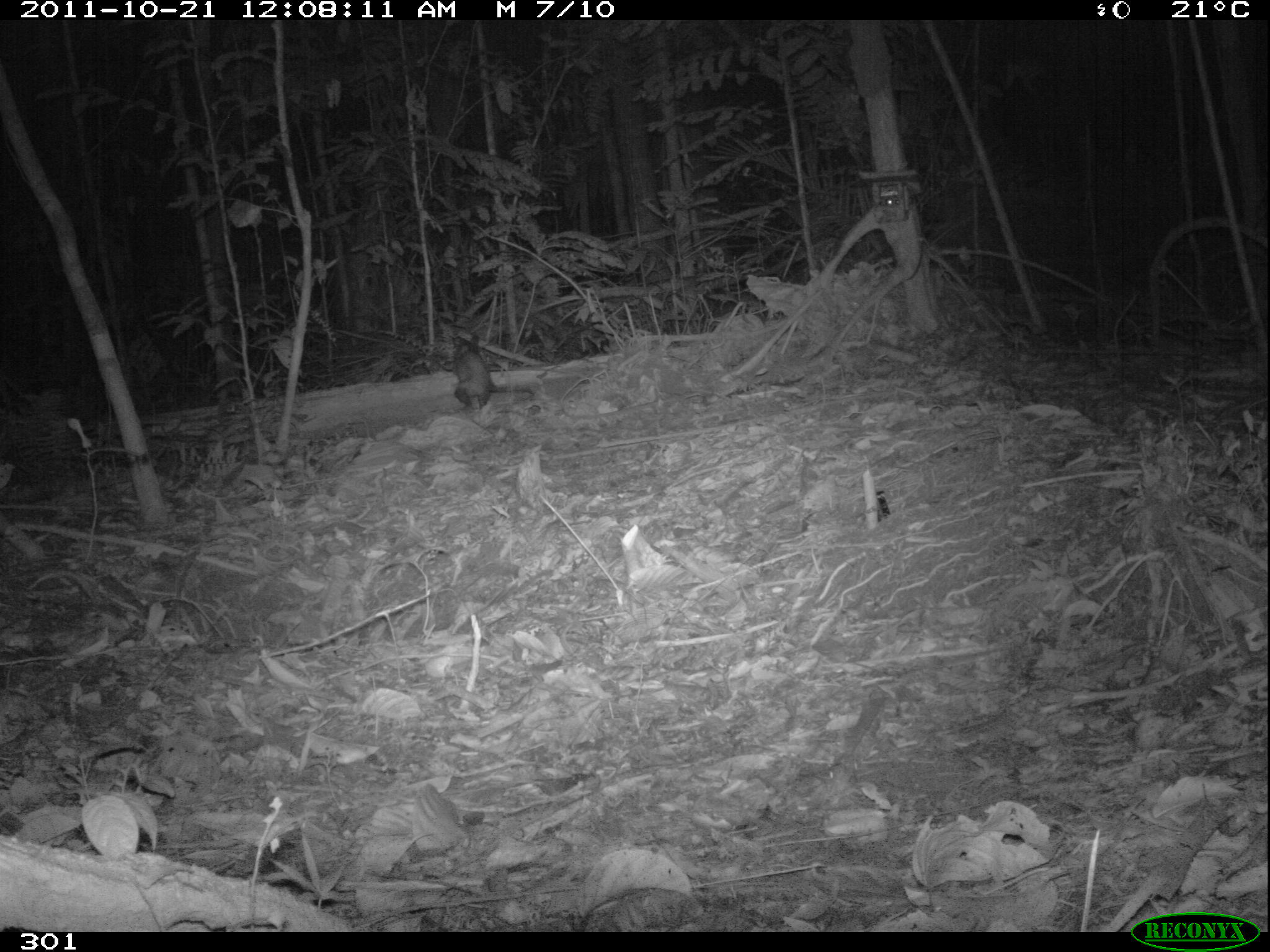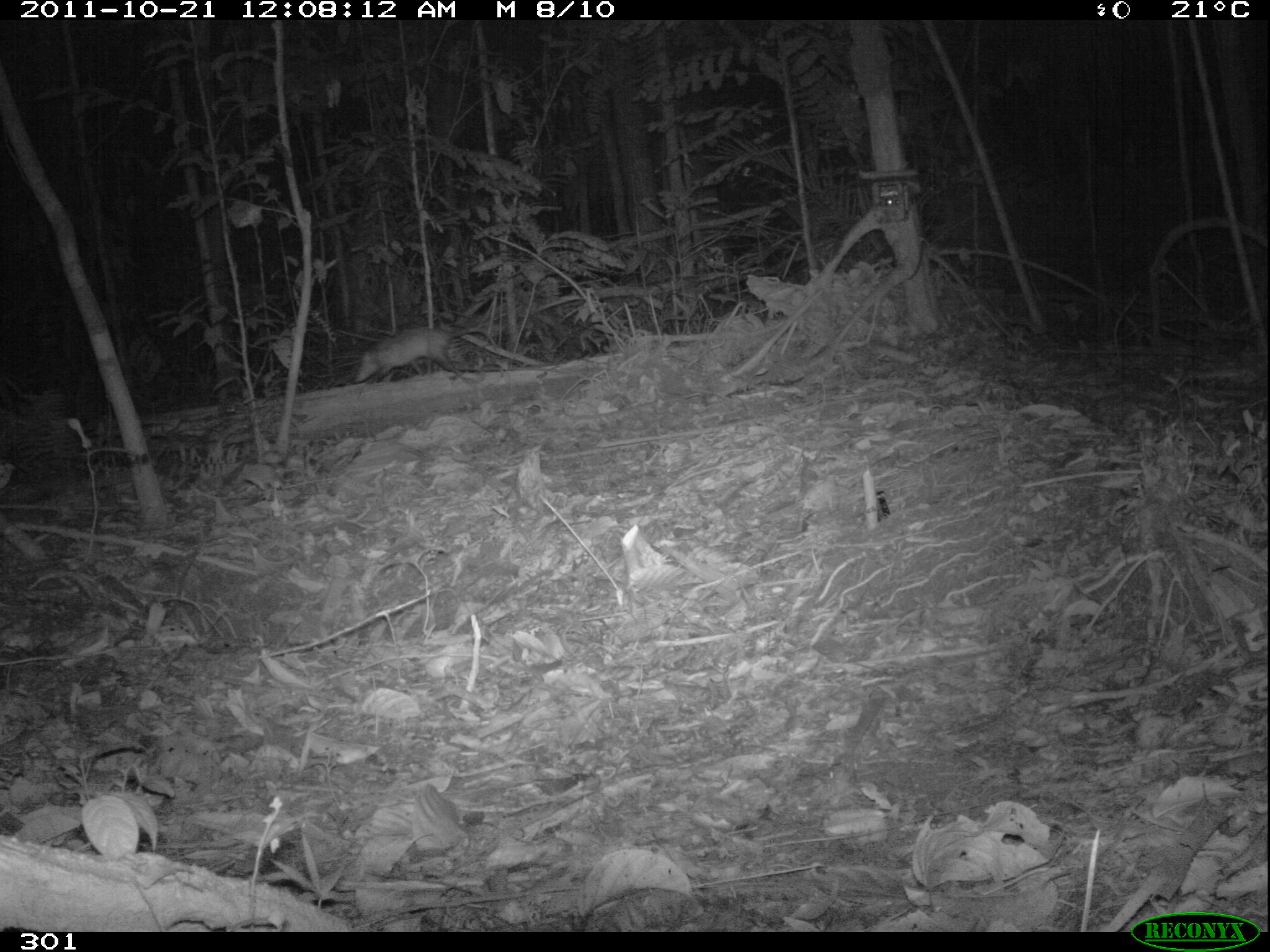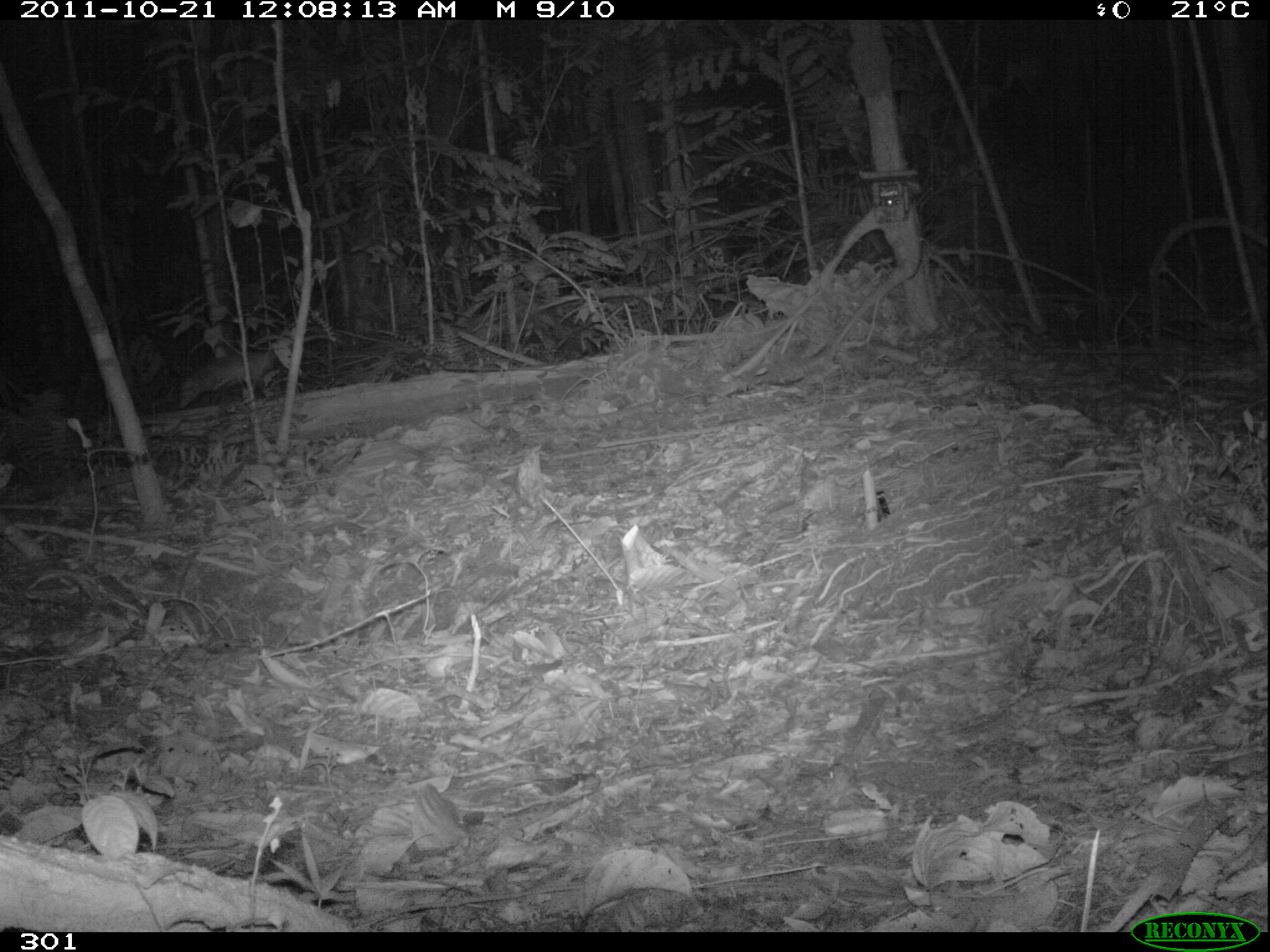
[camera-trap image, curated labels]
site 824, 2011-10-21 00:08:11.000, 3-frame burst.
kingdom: Animalia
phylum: Chordata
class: Mammalia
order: Didelphimorphia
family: Didelphidae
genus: Didelphis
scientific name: Didelphis marsupialis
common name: southern opossum